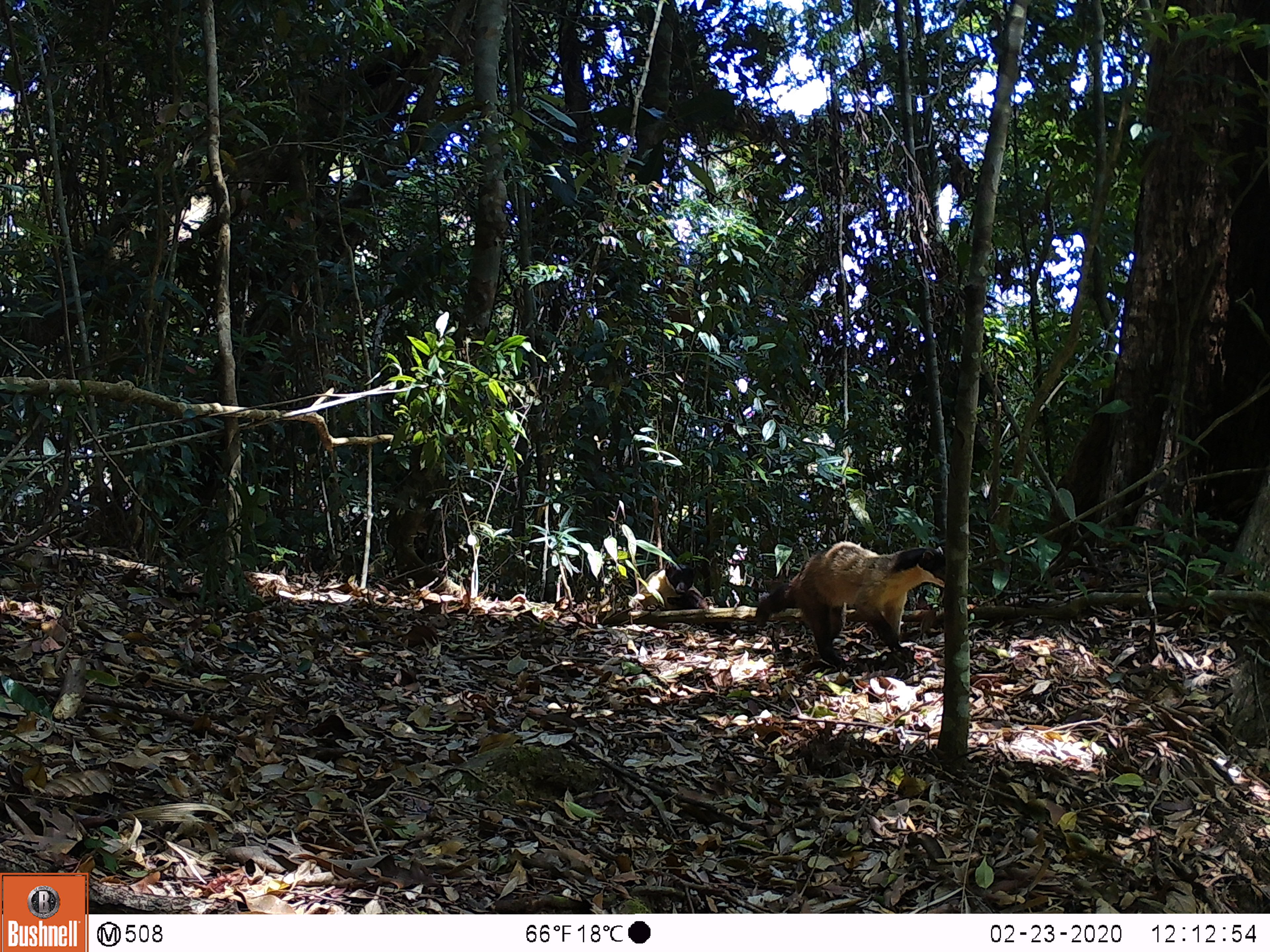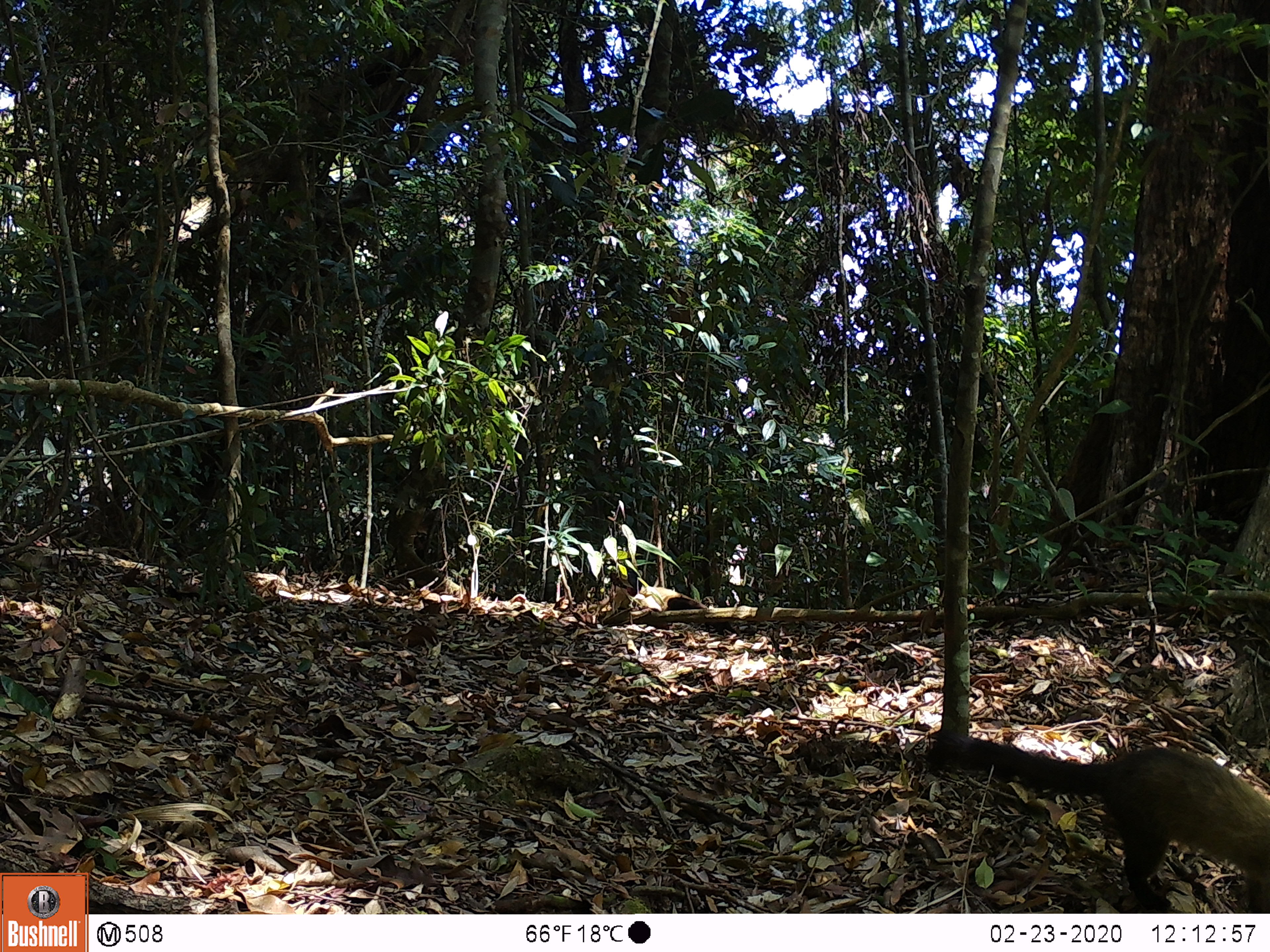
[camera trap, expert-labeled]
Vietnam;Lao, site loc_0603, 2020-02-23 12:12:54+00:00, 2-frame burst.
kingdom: Animalia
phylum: Chordata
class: Mammalia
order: Carnivora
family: Mustelidae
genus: Martes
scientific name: Martes flavigula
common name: yellow-throated marten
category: yellow throated marten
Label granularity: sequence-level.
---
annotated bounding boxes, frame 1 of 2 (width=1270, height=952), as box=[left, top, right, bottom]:
yellow throated marten: box=[754, 540, 946, 669]; box=[631, 561, 709, 609]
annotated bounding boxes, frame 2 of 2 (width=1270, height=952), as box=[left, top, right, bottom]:
yellow throated marten: box=[925, 731, 1270, 913]; box=[633, 584, 739, 636]